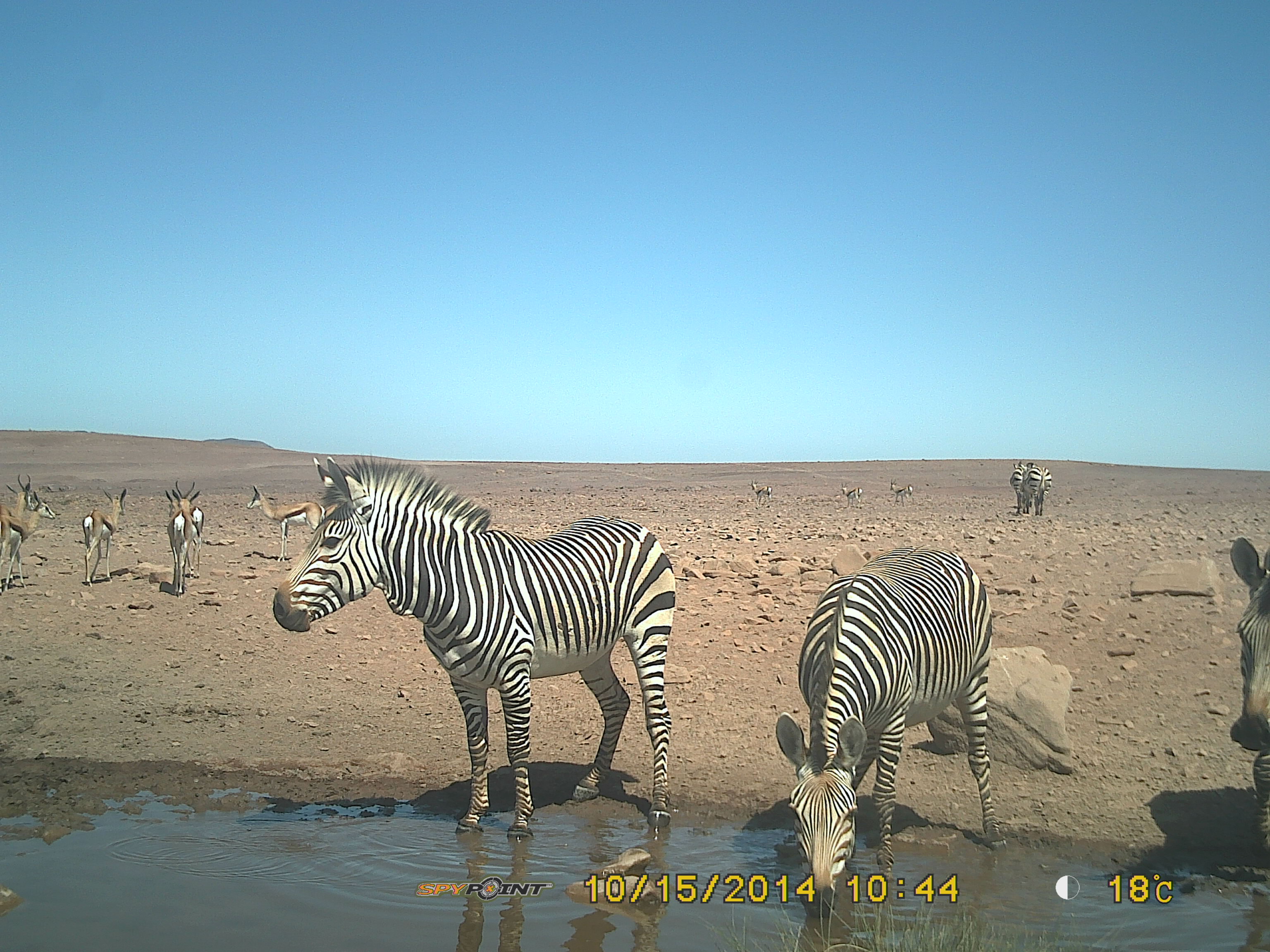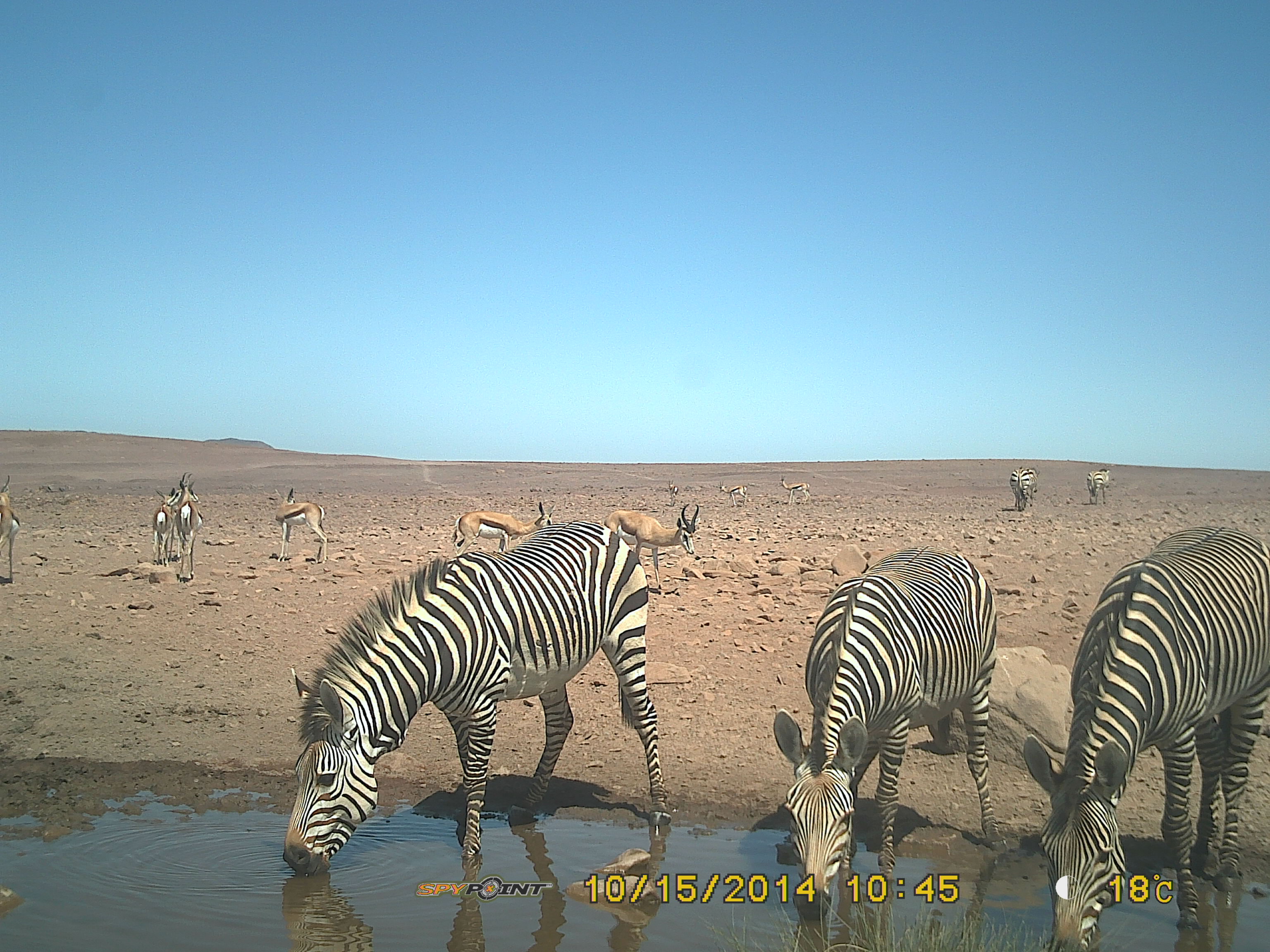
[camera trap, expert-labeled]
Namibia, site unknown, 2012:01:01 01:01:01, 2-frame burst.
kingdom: Animalia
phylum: Chordata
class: Mammalia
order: Perissodactyla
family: Equidae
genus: Equus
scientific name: Equus zebra hartmannae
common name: hartmann's mountain zebra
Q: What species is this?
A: Equus zebra hartmannae (hartmann's mountain zebra).